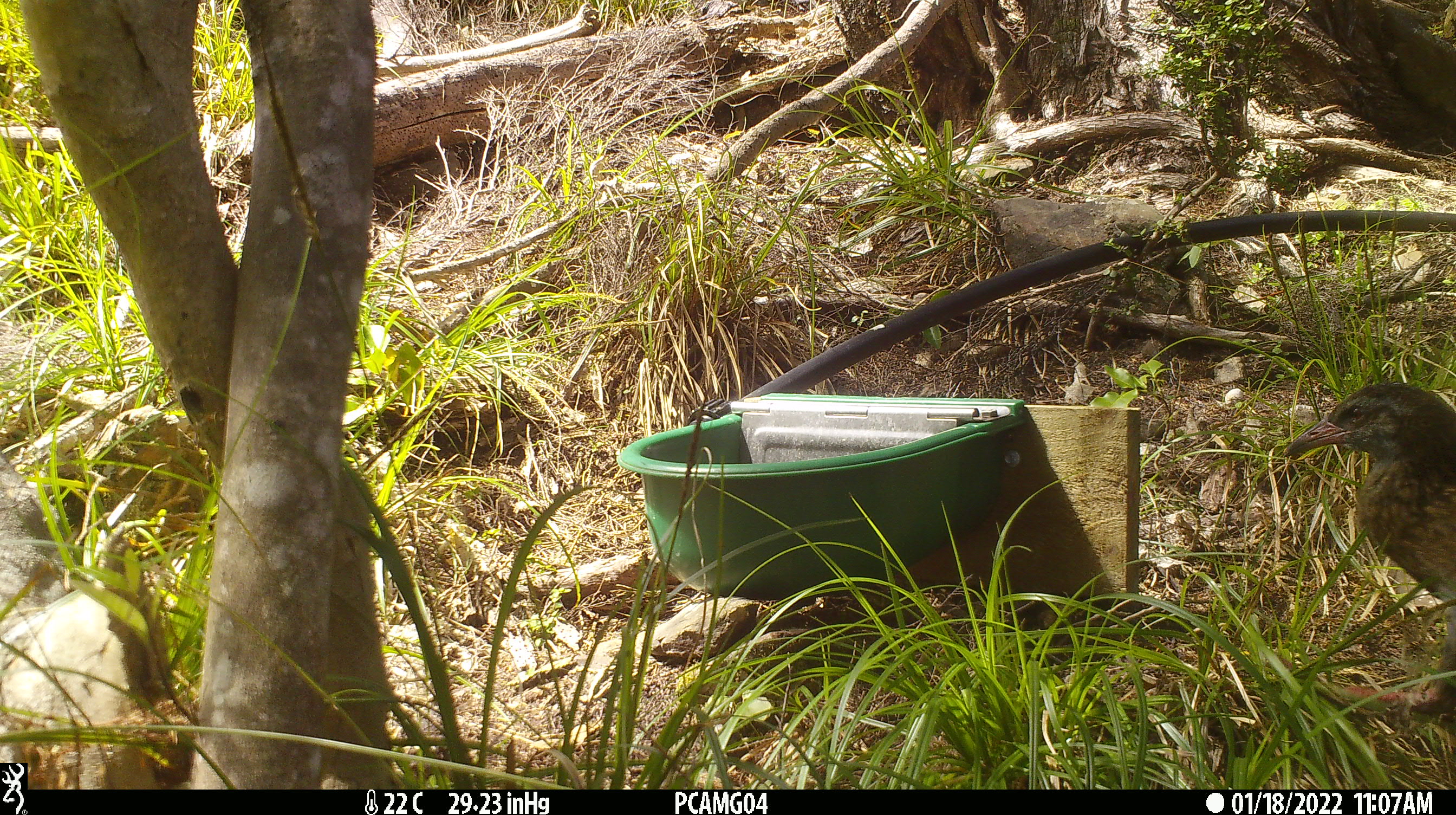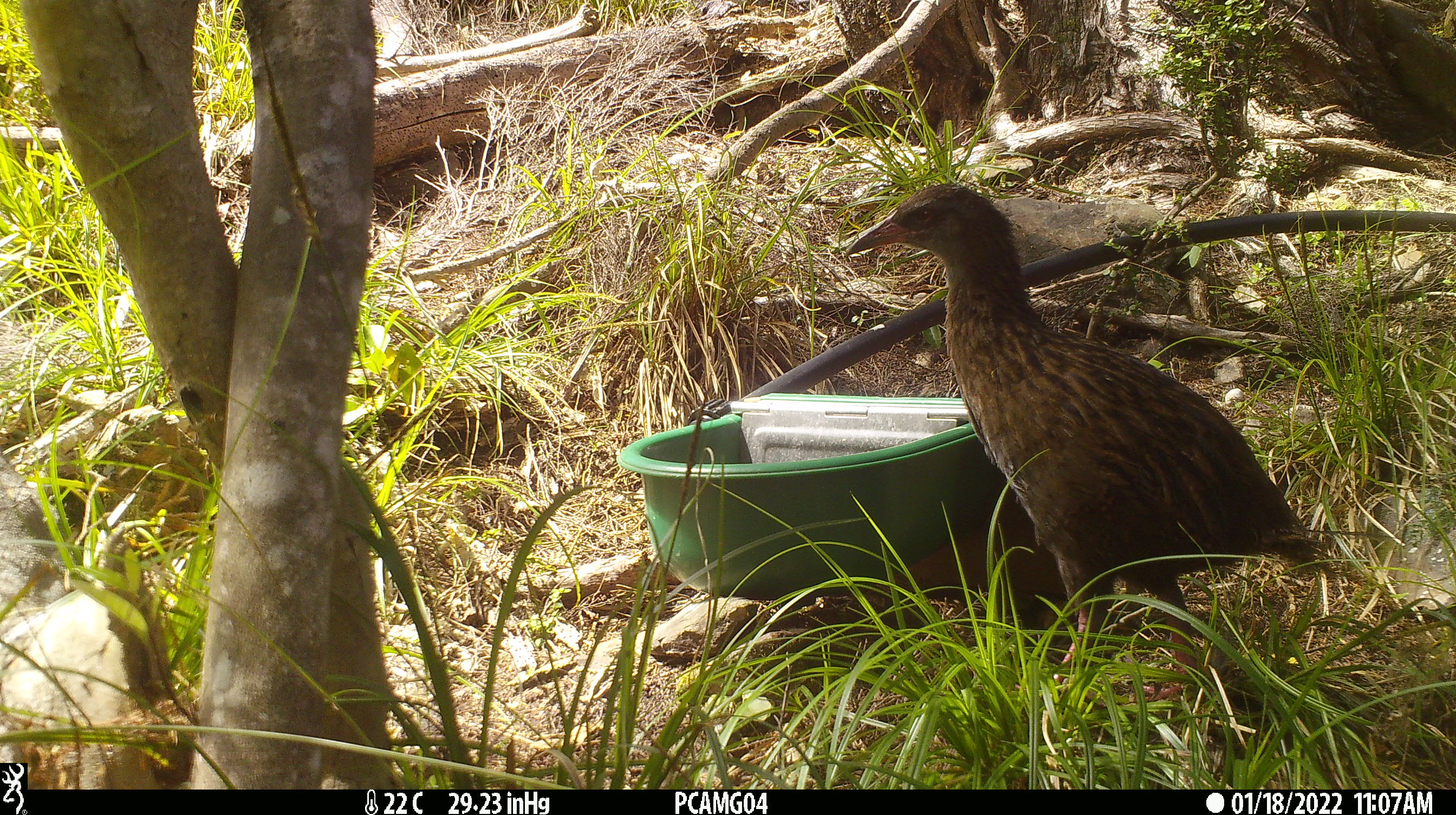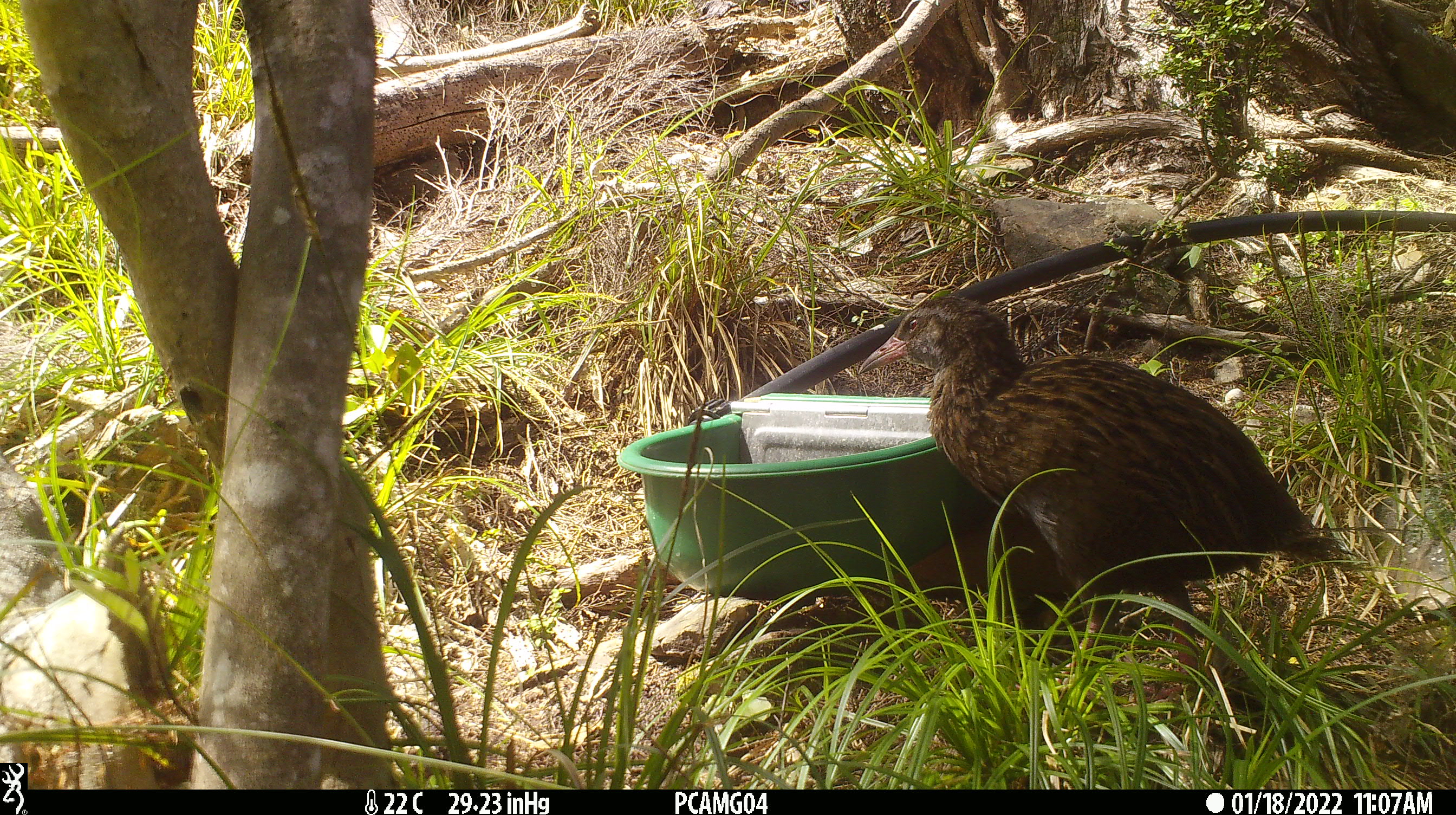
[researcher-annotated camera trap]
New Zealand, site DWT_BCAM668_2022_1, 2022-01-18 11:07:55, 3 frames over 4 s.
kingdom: Animalia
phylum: Chordata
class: Aves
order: Gruiformes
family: Rallidae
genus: Gallirallus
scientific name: Gallirallus australis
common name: weka